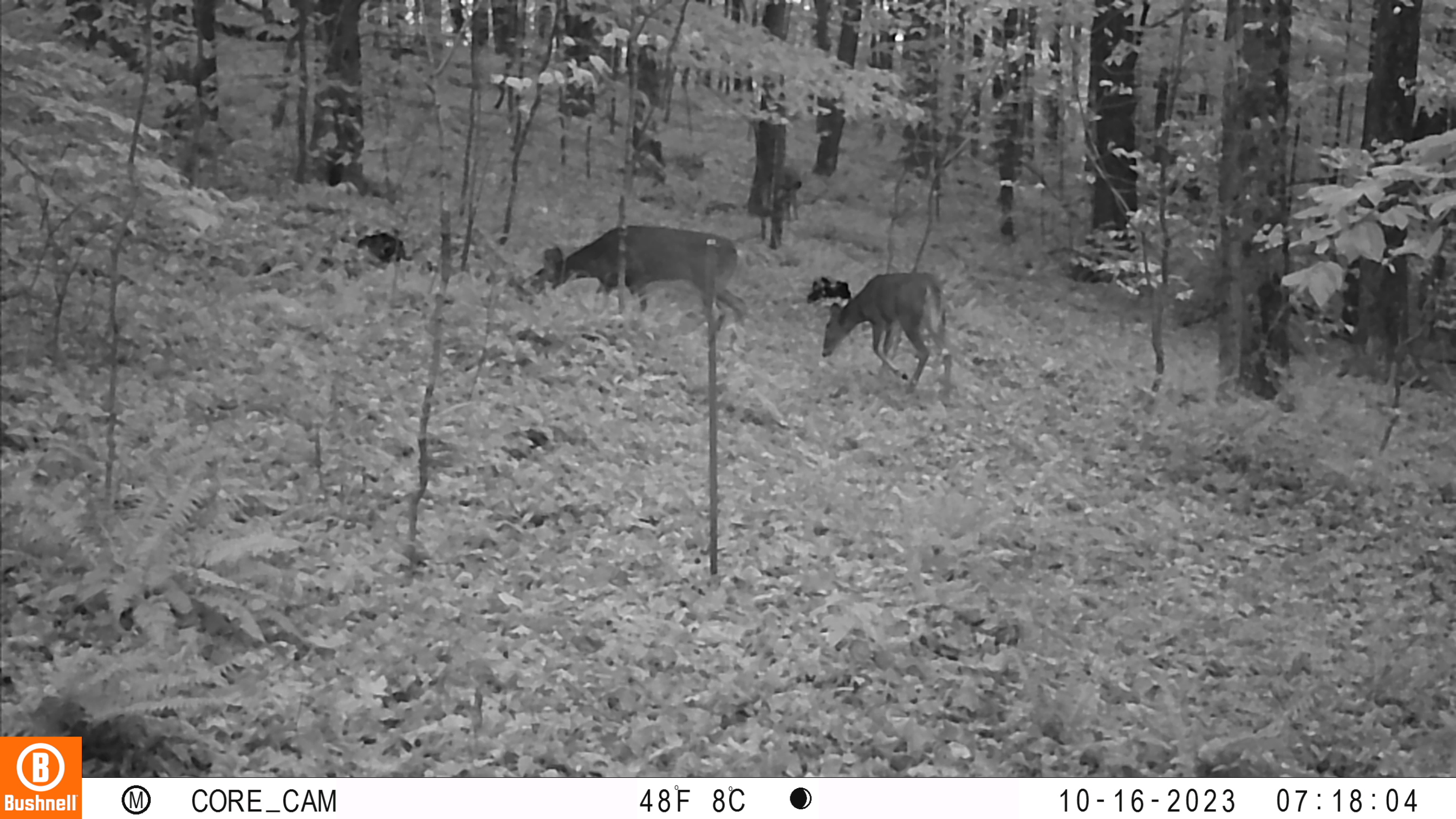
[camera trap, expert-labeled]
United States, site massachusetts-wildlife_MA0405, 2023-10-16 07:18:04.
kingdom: Animalia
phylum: Chordata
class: Mammalia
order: Artiodactyla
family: Cervidae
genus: Odocoileus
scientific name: Odocoileus virginianus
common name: white-tailed deer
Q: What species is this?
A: White-tailed deer (Odocoileus virginianus).